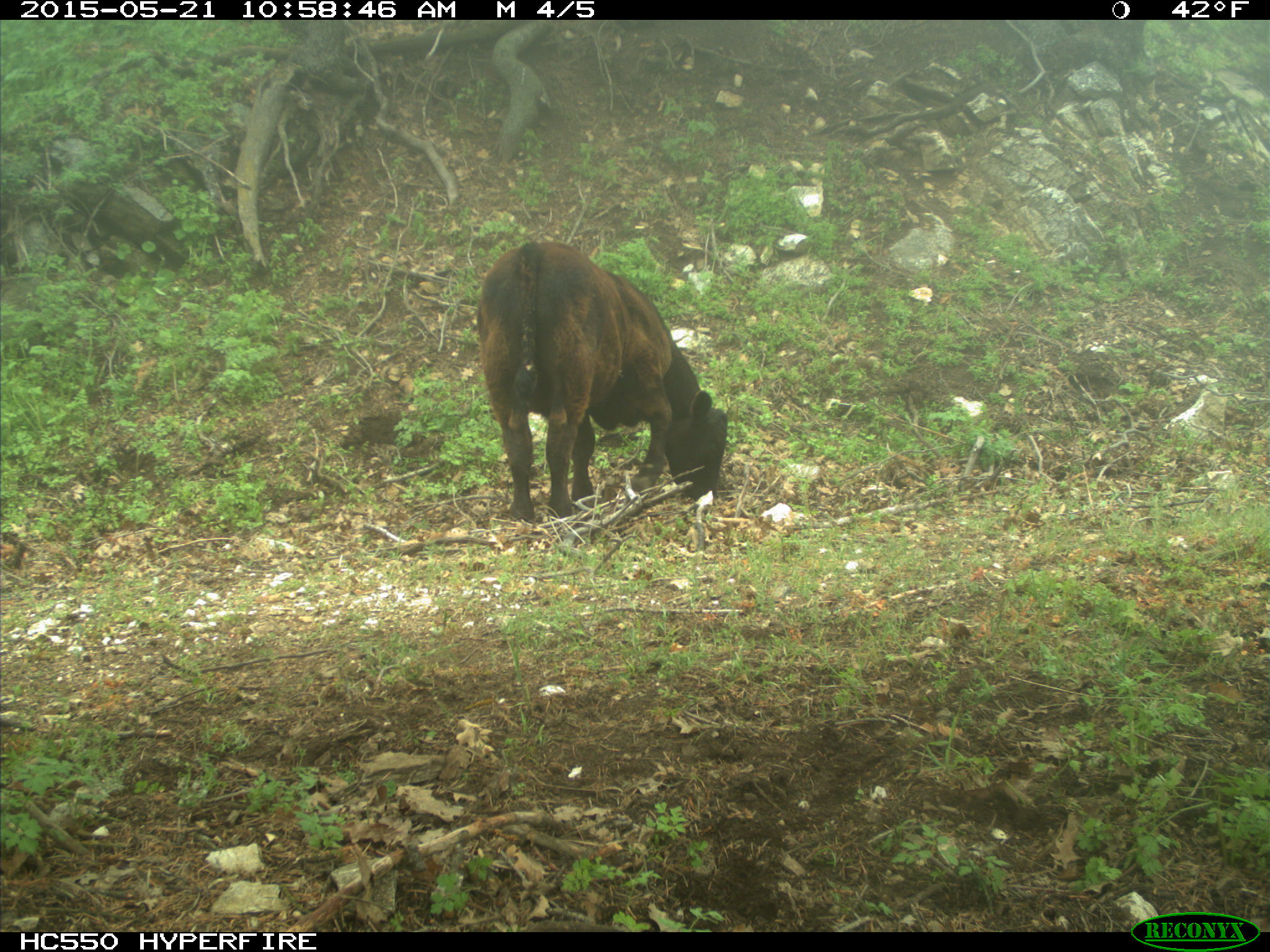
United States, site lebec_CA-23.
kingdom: Animalia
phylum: Chordata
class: Mammalia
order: Artiodactyla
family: Bovidae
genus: Bos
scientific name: Bos taurus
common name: domestic cow